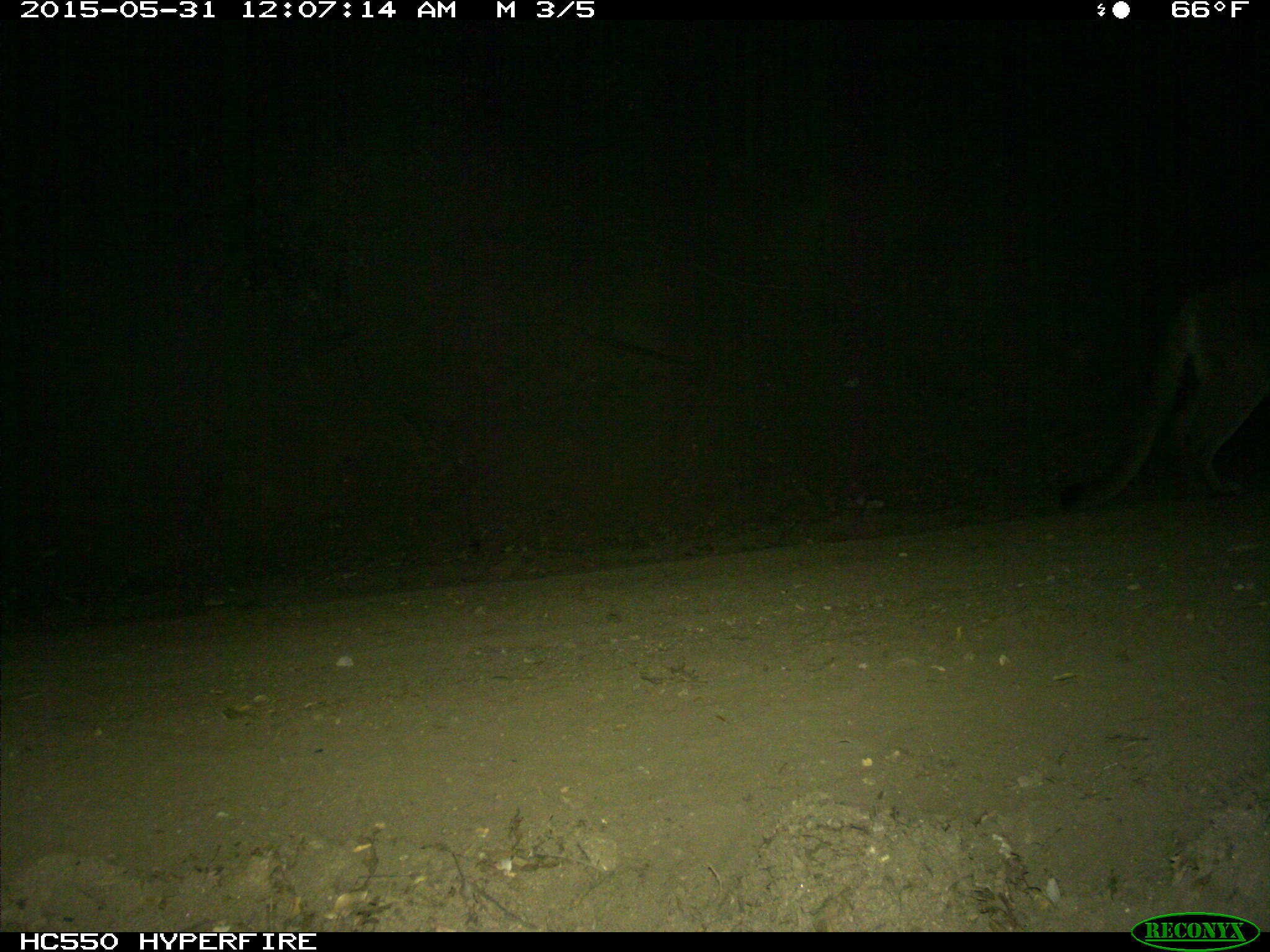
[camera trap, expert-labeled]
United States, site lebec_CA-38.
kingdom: Animalia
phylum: Chordata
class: Mammalia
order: Carnivora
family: Felidae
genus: Puma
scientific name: Puma concolor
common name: mountain lion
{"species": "Puma concolor (mountain lion)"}